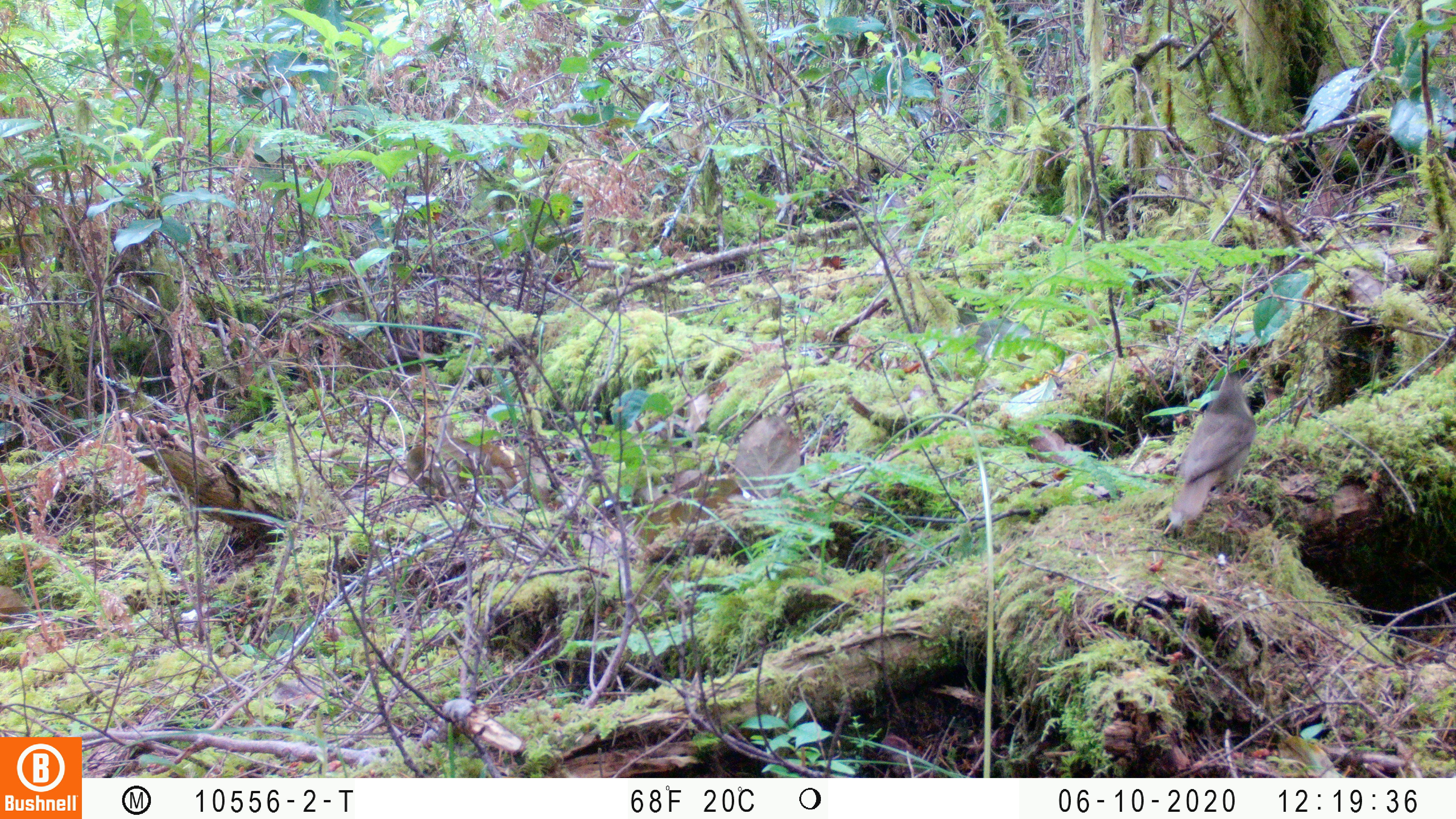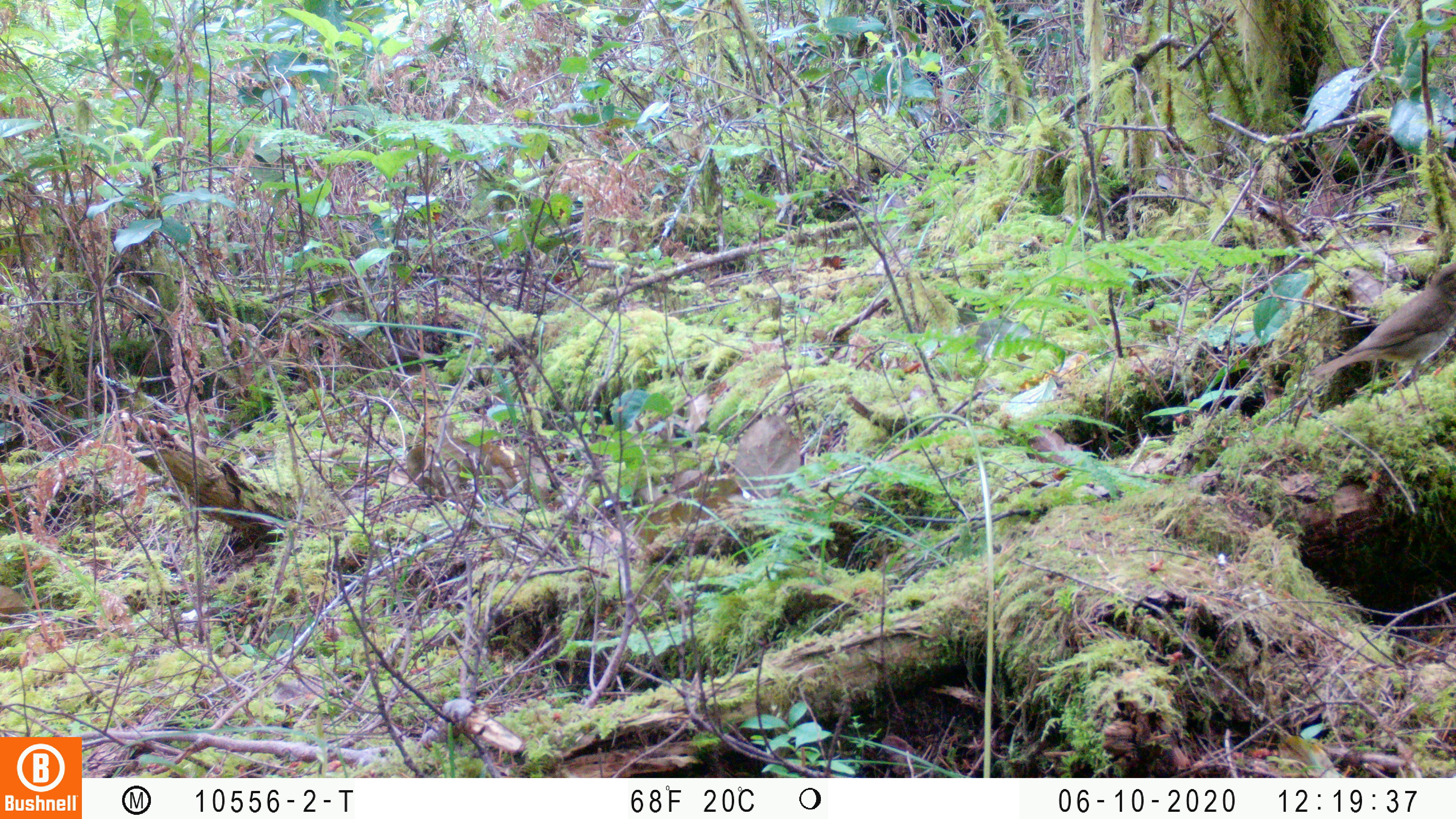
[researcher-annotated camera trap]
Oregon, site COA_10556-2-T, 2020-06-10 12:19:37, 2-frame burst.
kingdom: Animalia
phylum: Chordata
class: Aves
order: Passeriformes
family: Turdidae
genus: Catharus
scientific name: Catharus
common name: brown thrushes and nightingale-thrushes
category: catharus species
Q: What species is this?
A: Catharus species (brown thrushes and nightingale-thrushes) (Catharus).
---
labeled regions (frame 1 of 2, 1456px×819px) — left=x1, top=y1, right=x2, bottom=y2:
catharus species: left=1170, top=371, right=1254, bottom=524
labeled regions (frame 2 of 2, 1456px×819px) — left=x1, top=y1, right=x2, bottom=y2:
catharus species: left=1314, top=261, right=1452, bottom=399